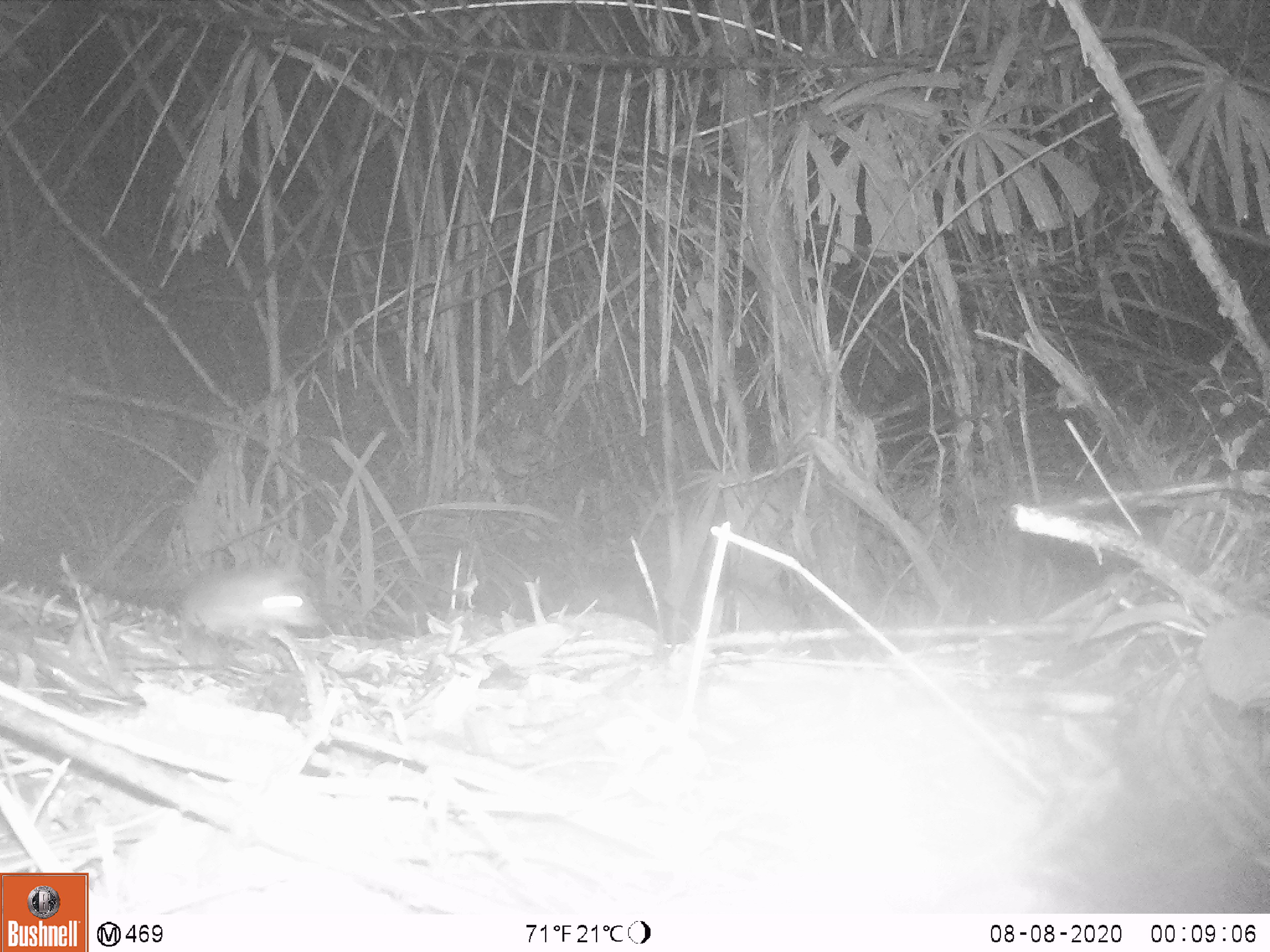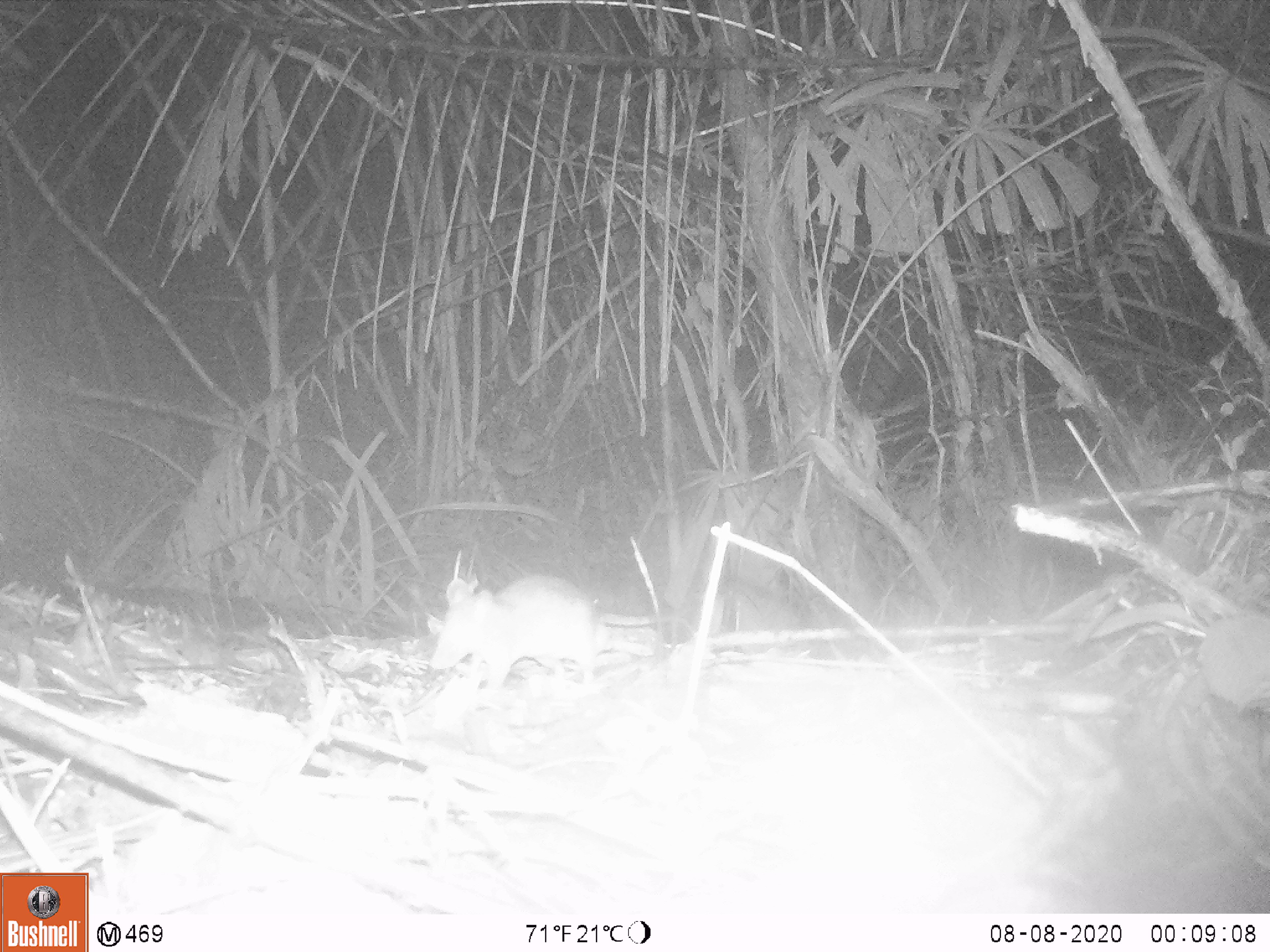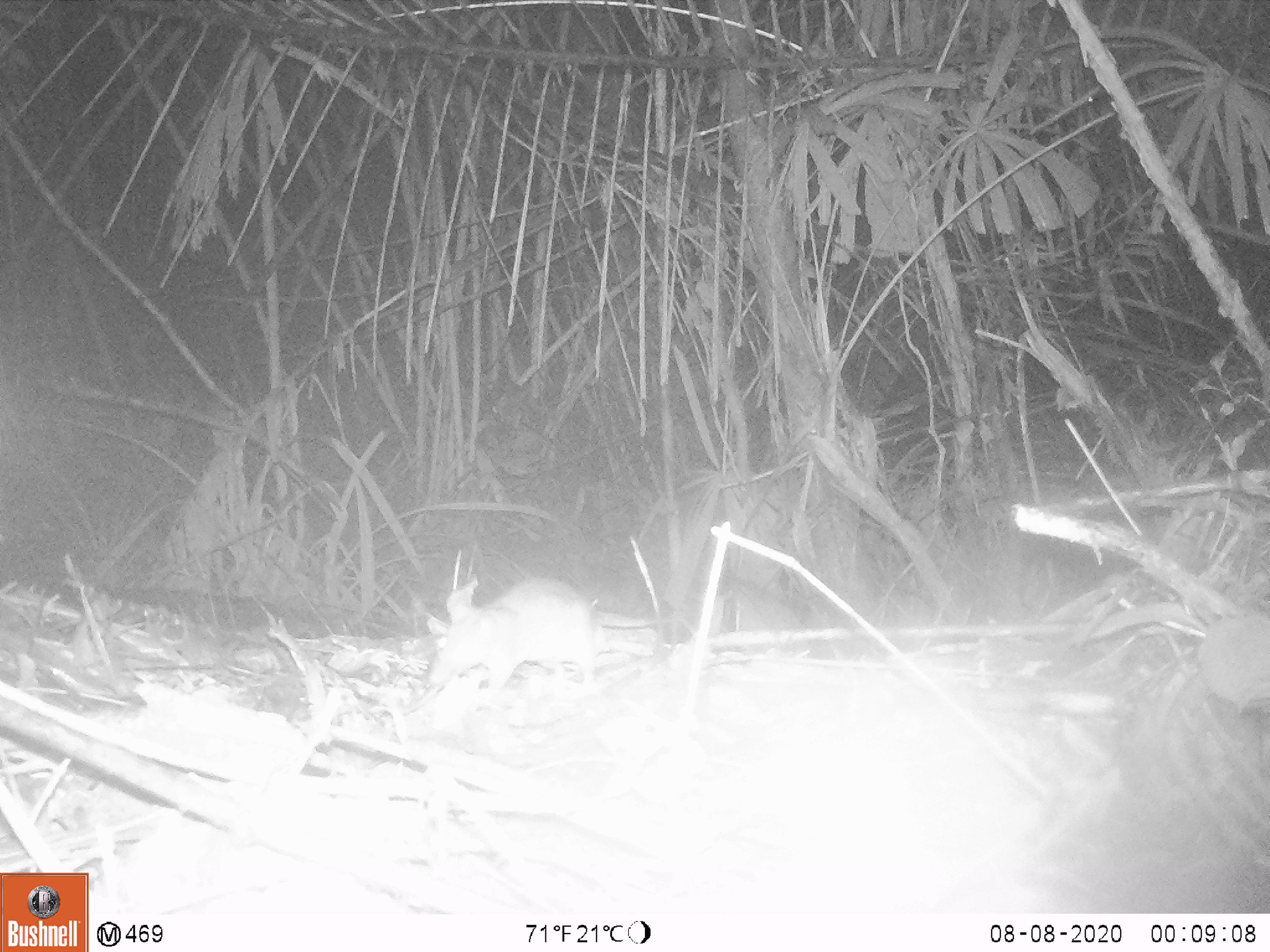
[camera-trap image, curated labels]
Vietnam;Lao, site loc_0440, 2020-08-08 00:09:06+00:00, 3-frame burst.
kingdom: Animalia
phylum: Chordata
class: Mammalia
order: Rodentia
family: Muridae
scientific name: Muridae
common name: old-world mice and rats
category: unidentified murid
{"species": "unidentified murid (old-world mice and rats) (Muridae)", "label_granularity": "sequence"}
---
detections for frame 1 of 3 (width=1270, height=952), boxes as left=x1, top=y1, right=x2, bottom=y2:
unidentified murid: left=177, top=566, right=322, bottom=649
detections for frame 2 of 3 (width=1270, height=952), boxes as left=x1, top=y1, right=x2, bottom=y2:
unidentified murid: left=429, top=573, right=673, bottom=709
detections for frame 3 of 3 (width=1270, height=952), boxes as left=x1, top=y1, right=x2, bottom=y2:
unidentified murid: left=427, top=575, right=654, bottom=690